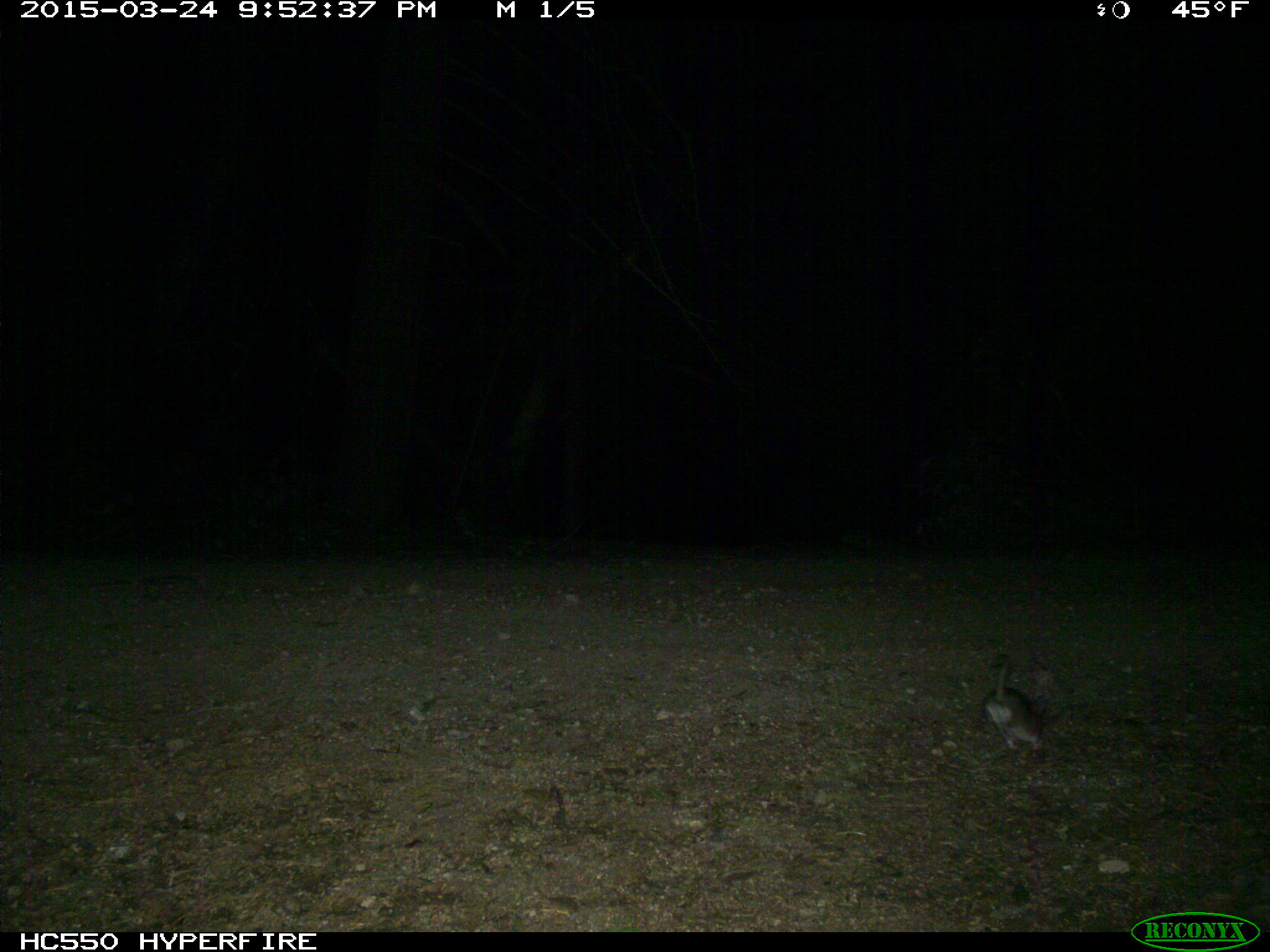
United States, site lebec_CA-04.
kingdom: Animalia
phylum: Chordata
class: Mammalia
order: Rodentia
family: Cricetidae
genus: Neotoma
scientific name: Neotoma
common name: pack rat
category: unidentified pack rat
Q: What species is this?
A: Unidentified pack rat (pack rat) (Neotoma).